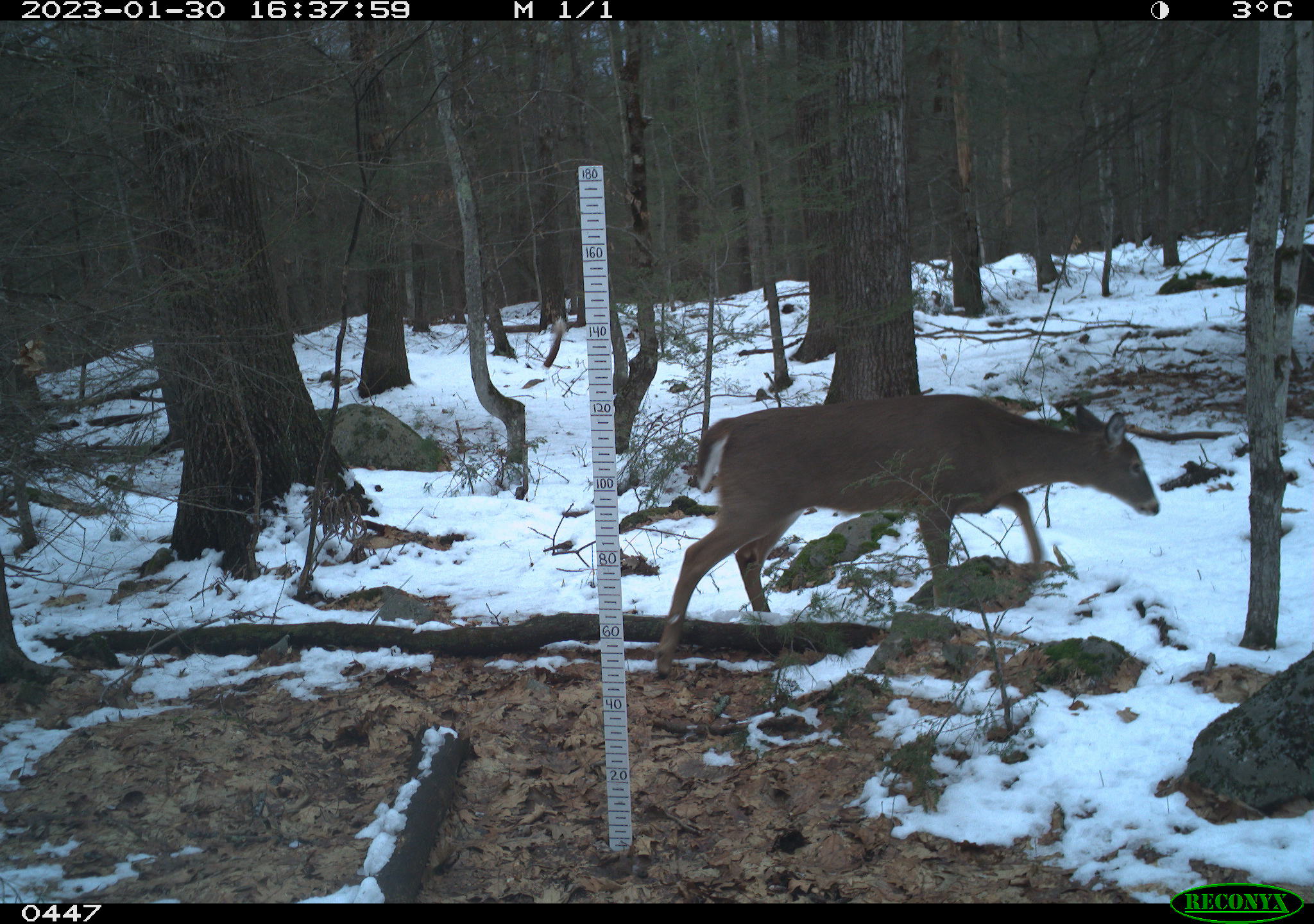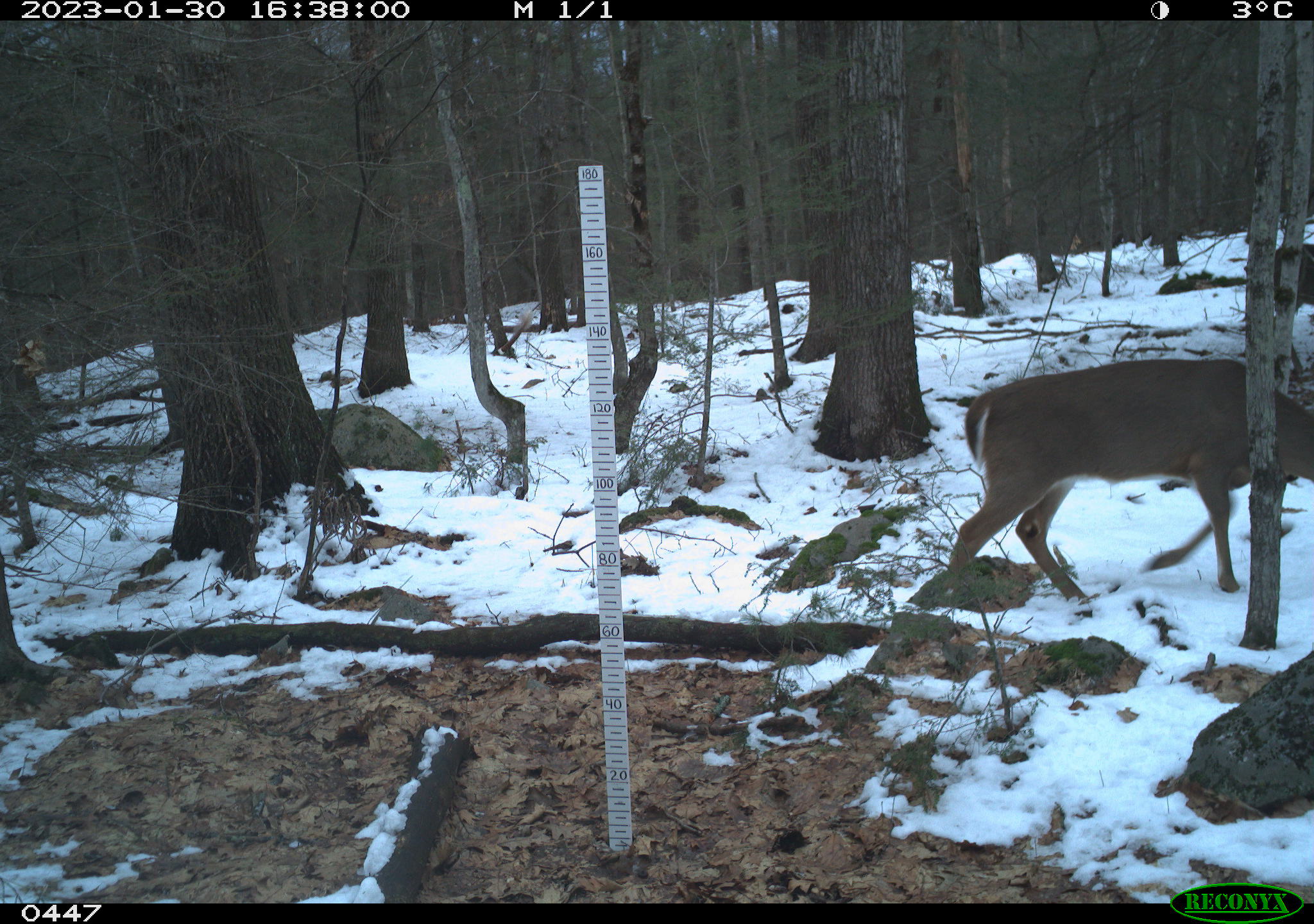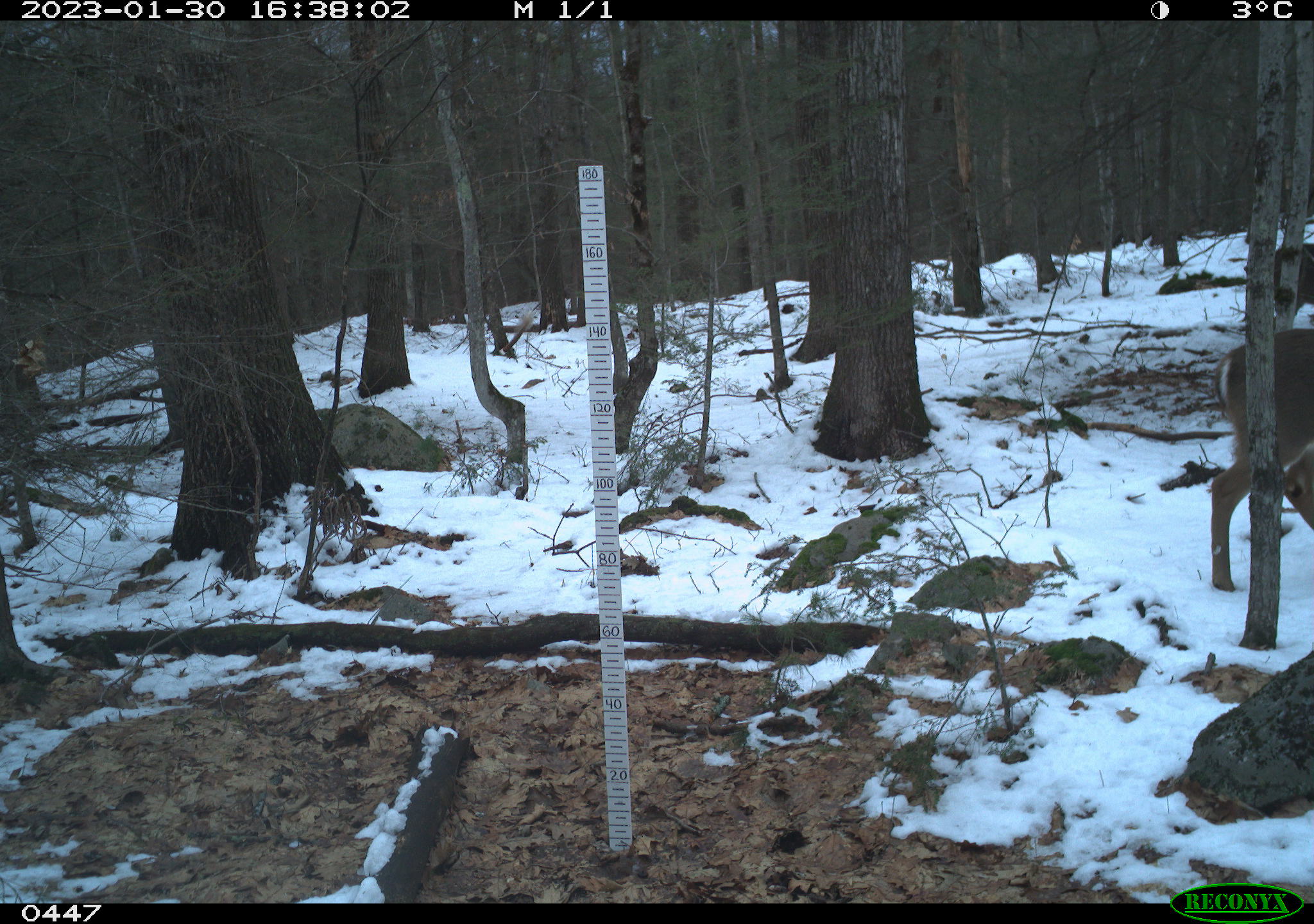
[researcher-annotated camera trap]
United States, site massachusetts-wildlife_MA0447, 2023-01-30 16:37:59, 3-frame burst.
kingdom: Animalia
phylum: Chordata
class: Mammalia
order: Artiodactyla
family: Cervidae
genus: Odocoileus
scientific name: Odocoileus virginianus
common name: white-tailed deer